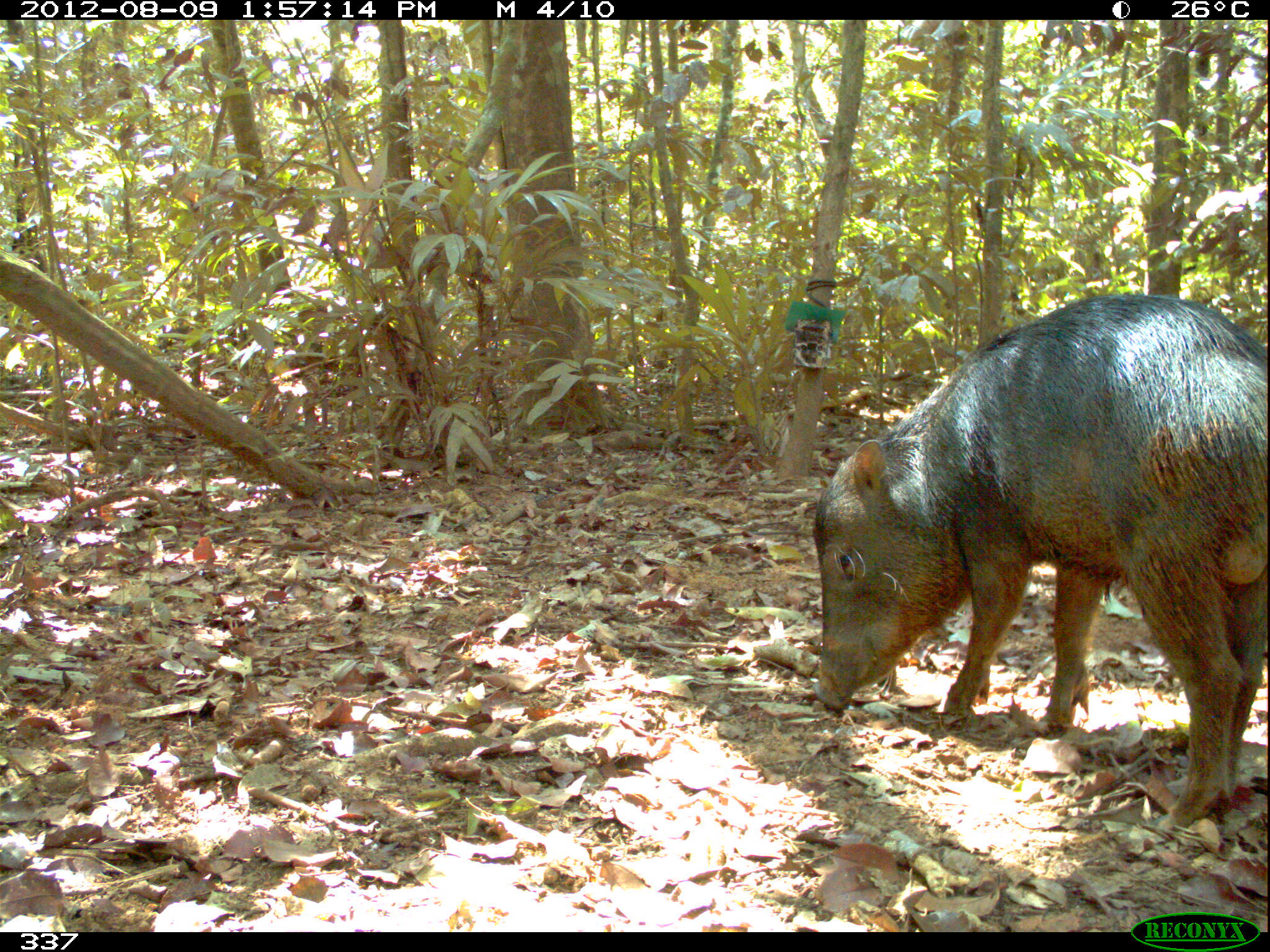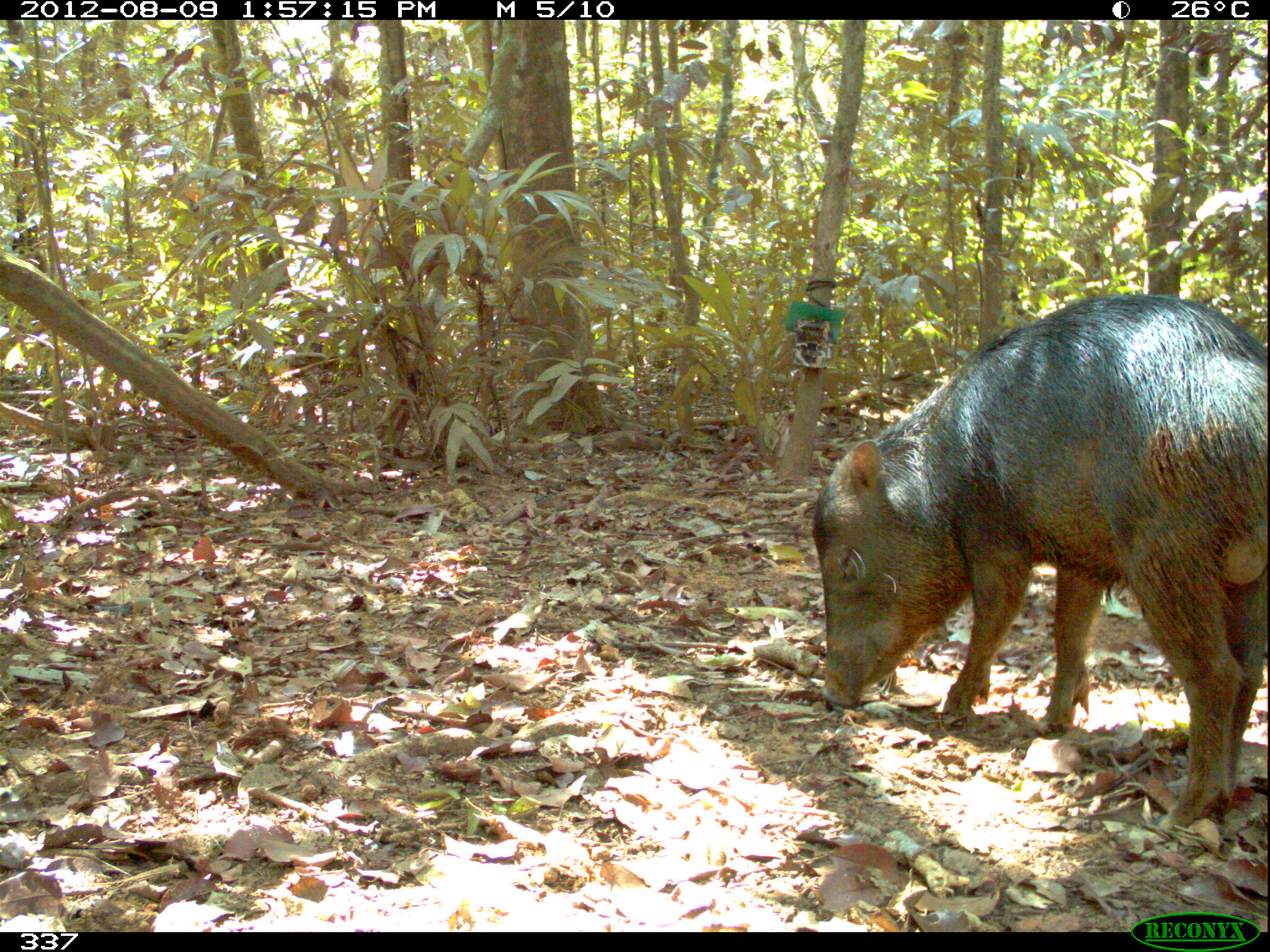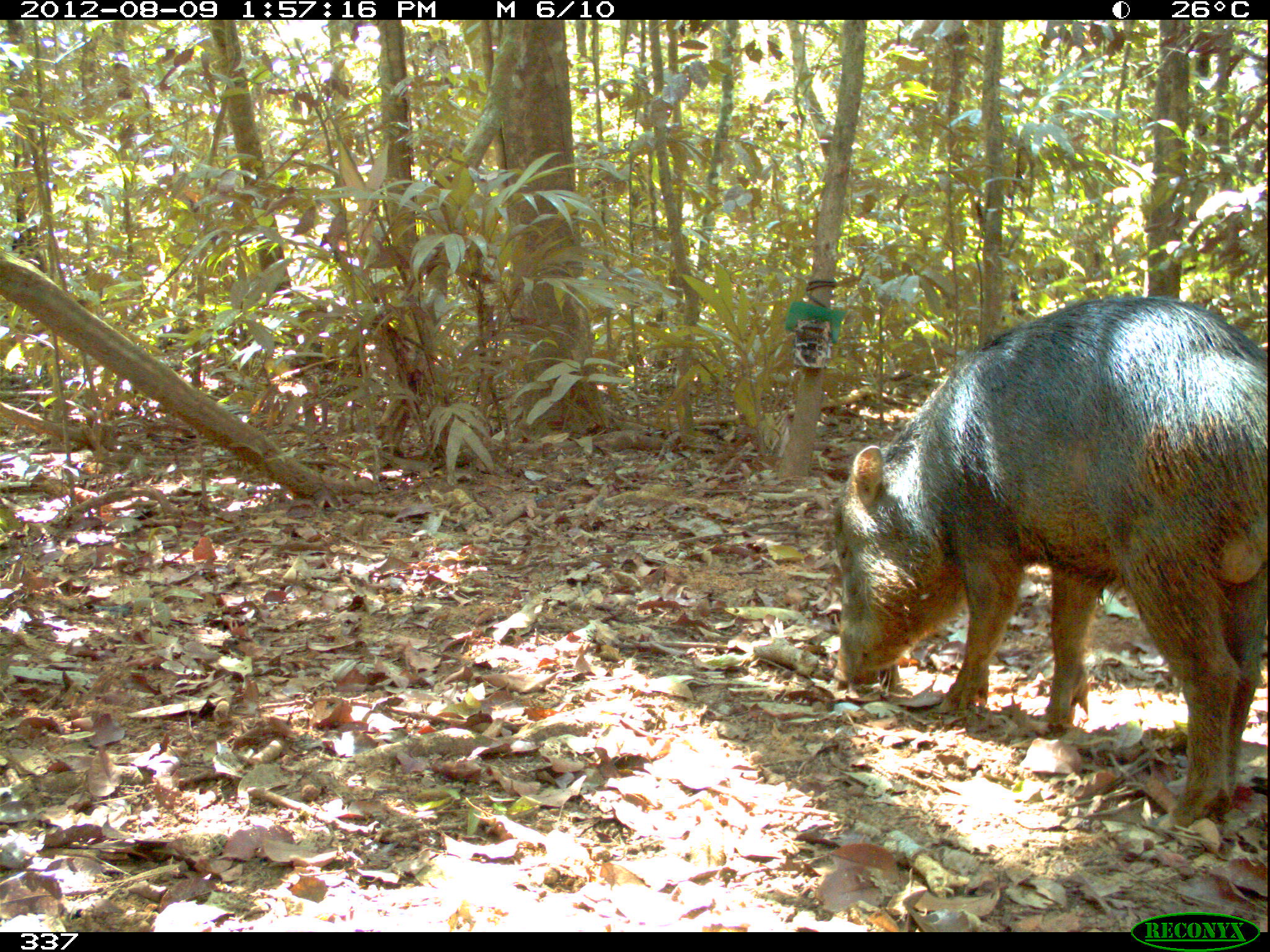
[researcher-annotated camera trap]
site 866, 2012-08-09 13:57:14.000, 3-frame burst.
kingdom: Animalia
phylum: Chordata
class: Mammalia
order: Artiodactyla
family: Tayassuidae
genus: Tayassu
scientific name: Tayassu pecari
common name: white-lipped peccary